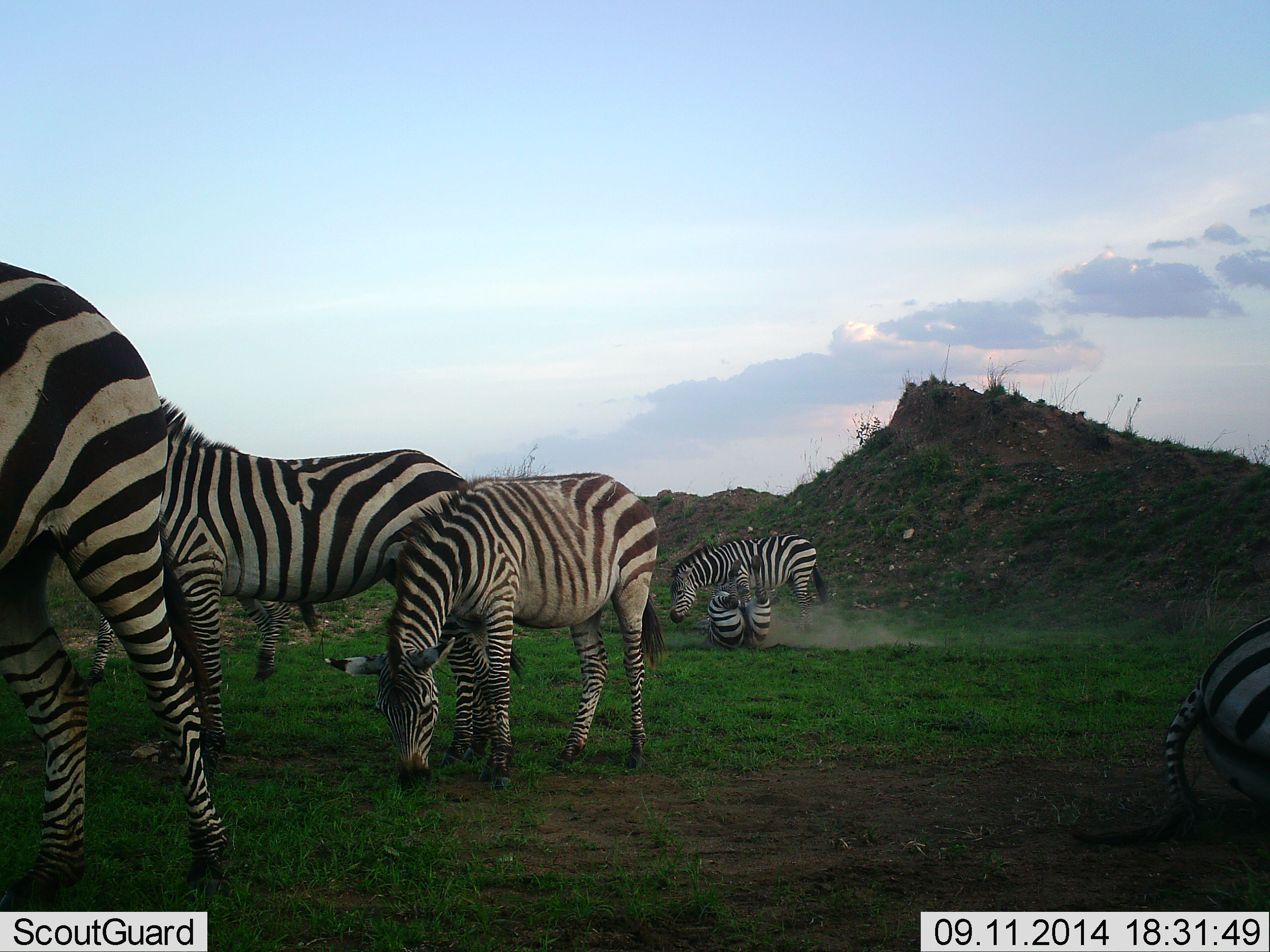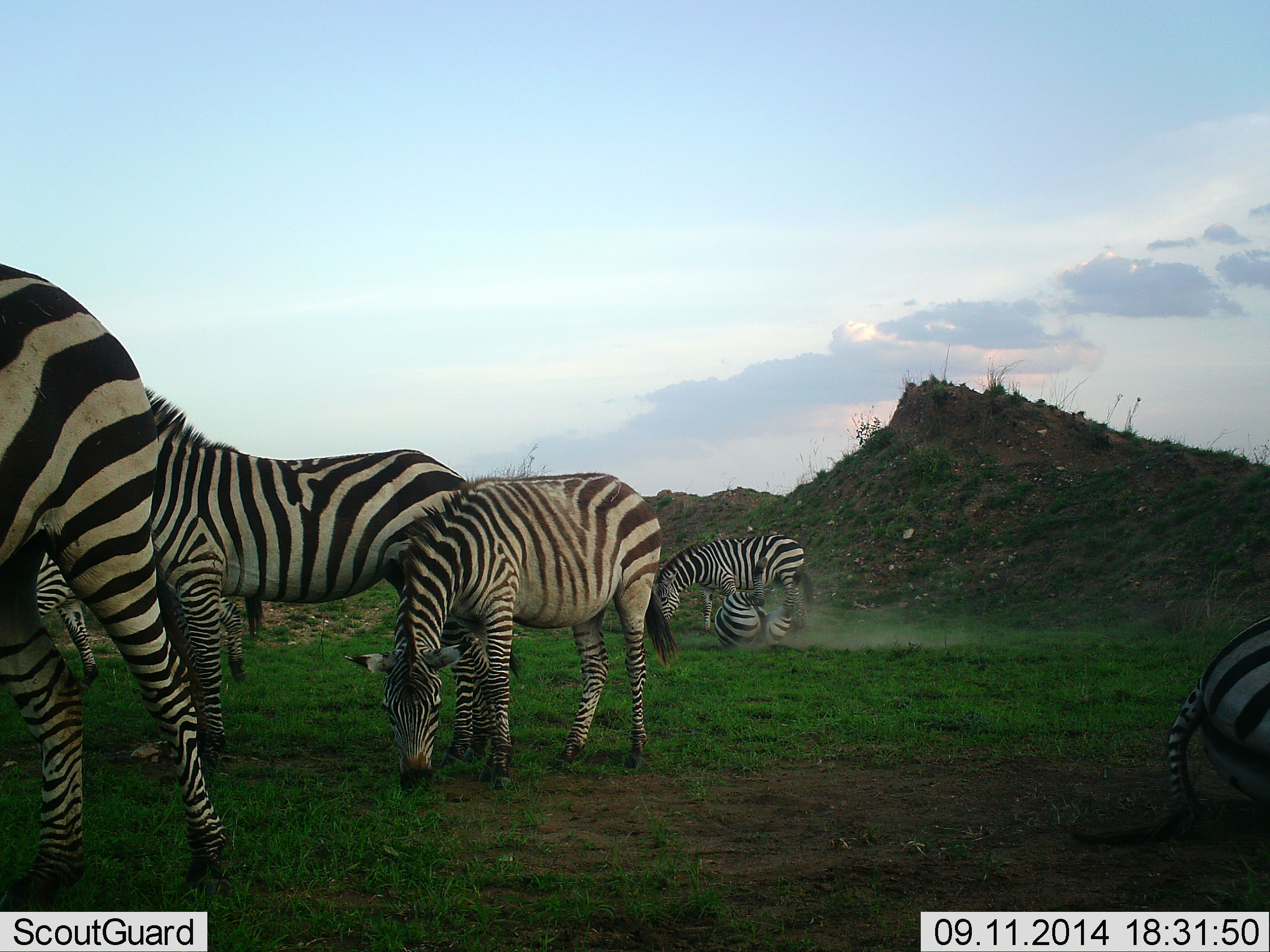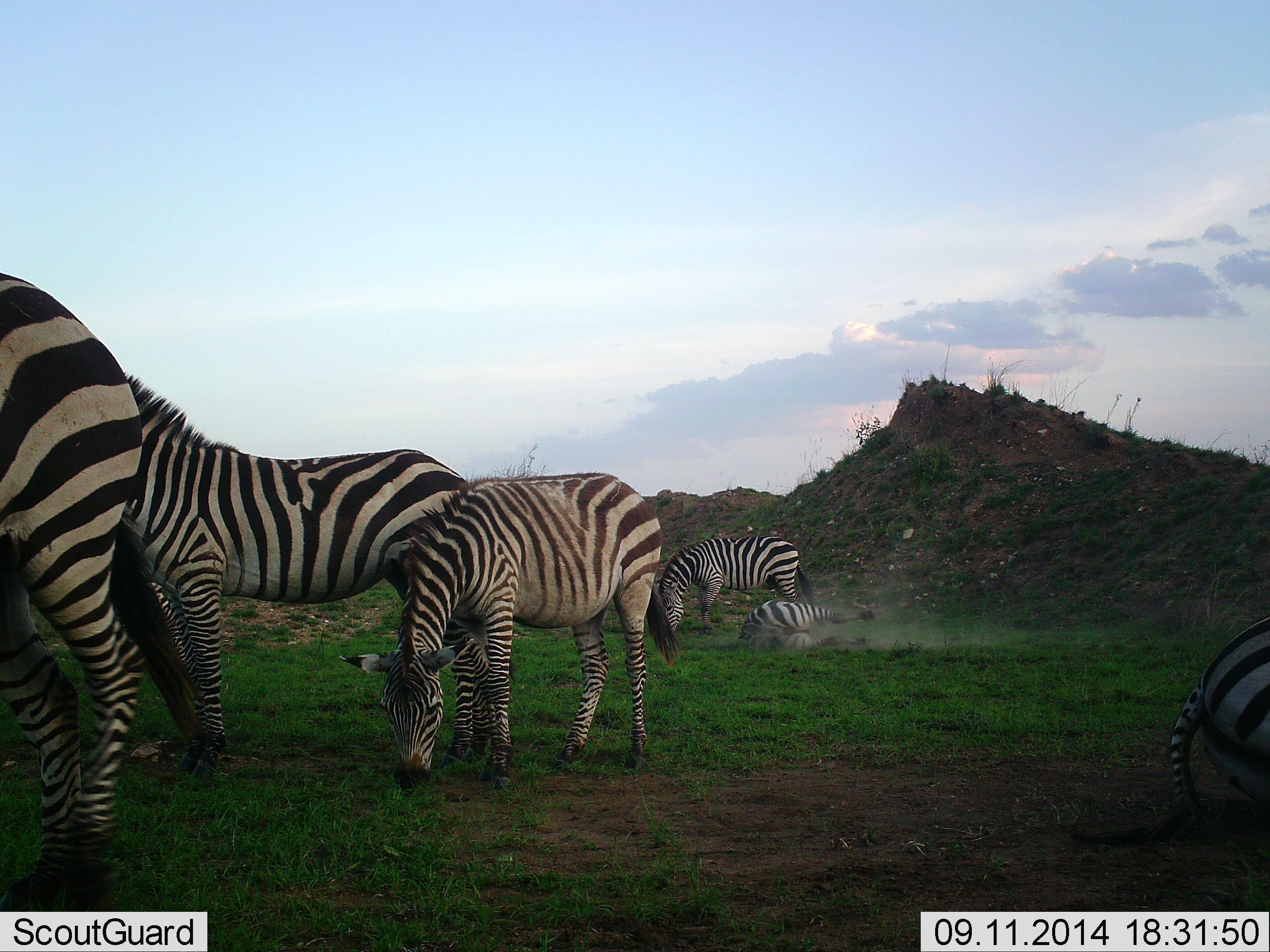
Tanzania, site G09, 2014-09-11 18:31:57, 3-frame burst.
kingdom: Animalia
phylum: Chordata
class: Mammalia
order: Perissodactyla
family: Equidae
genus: Equus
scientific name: Equus quagga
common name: plains zebra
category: zebra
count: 7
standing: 60%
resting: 40%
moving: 50%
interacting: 40%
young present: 30%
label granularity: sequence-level